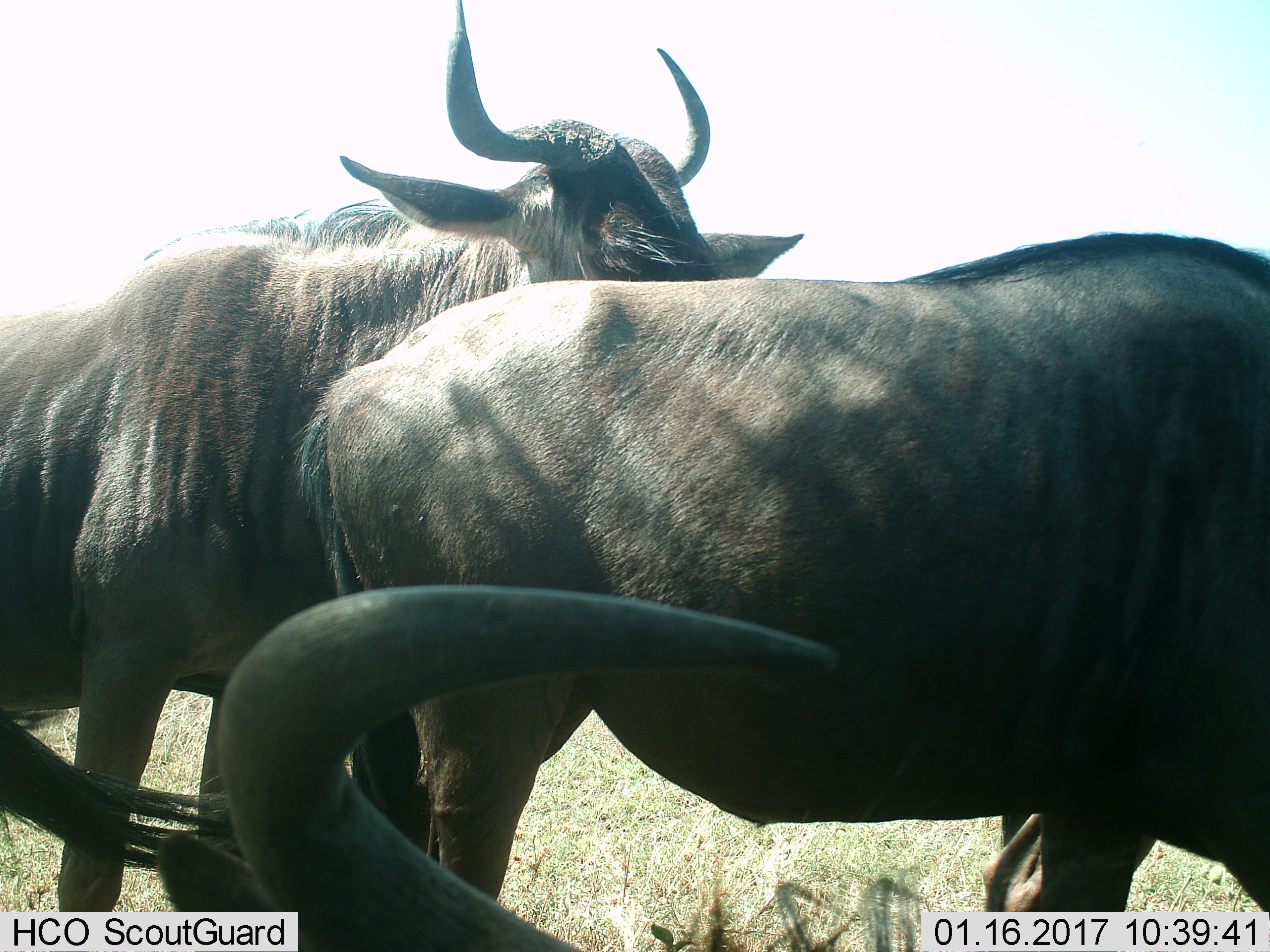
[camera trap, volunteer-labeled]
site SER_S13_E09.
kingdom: Animalia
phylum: Chordata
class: Mammalia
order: Artiodactyla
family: Bovidae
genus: Connochaetes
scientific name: Connochaetes taurinus taurinus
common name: blue wildebeest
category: wildebeestblue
Wildebeestblue (blue wildebeest) (Connochaetes taurinus taurinus), count 3. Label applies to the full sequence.